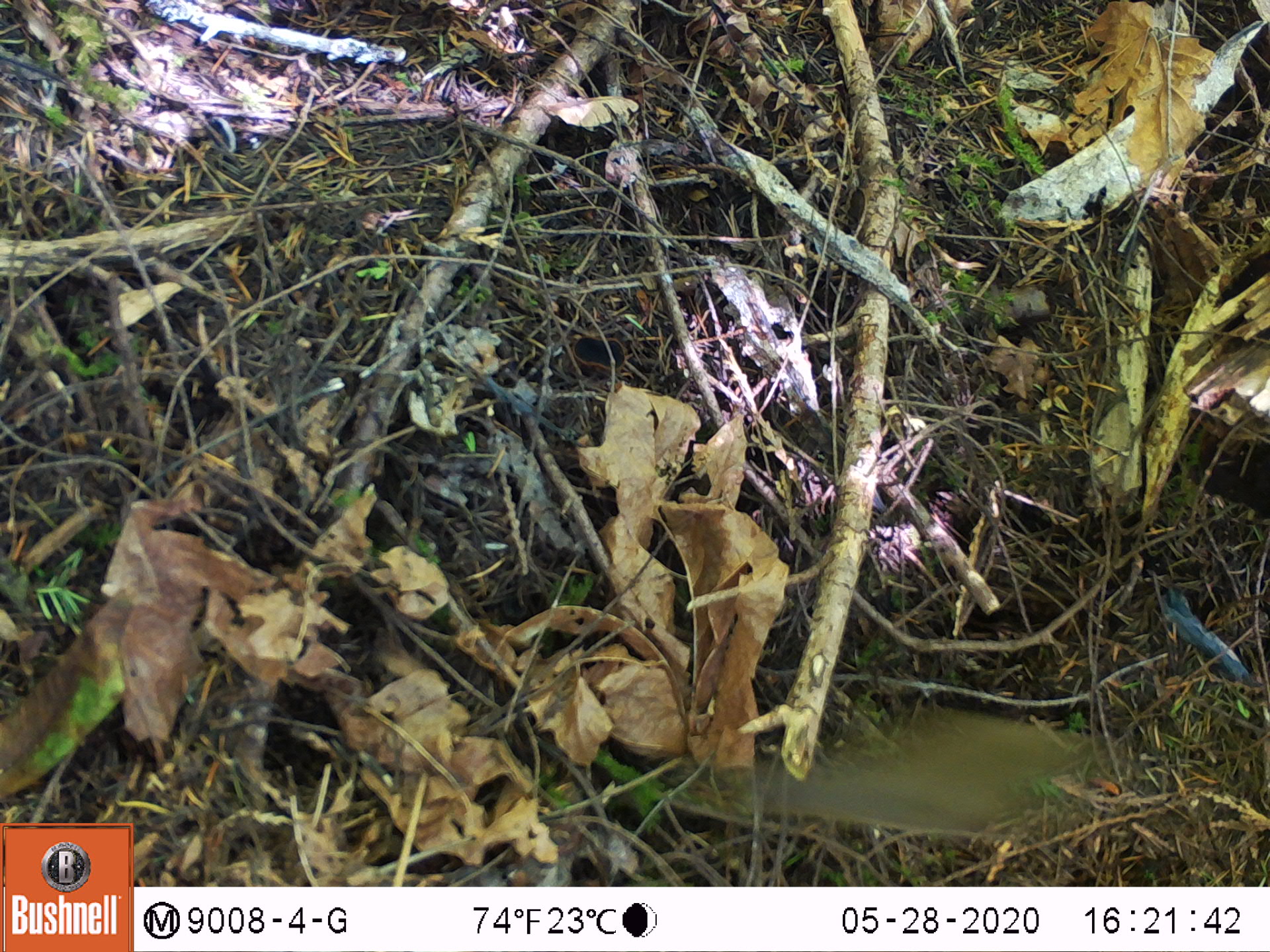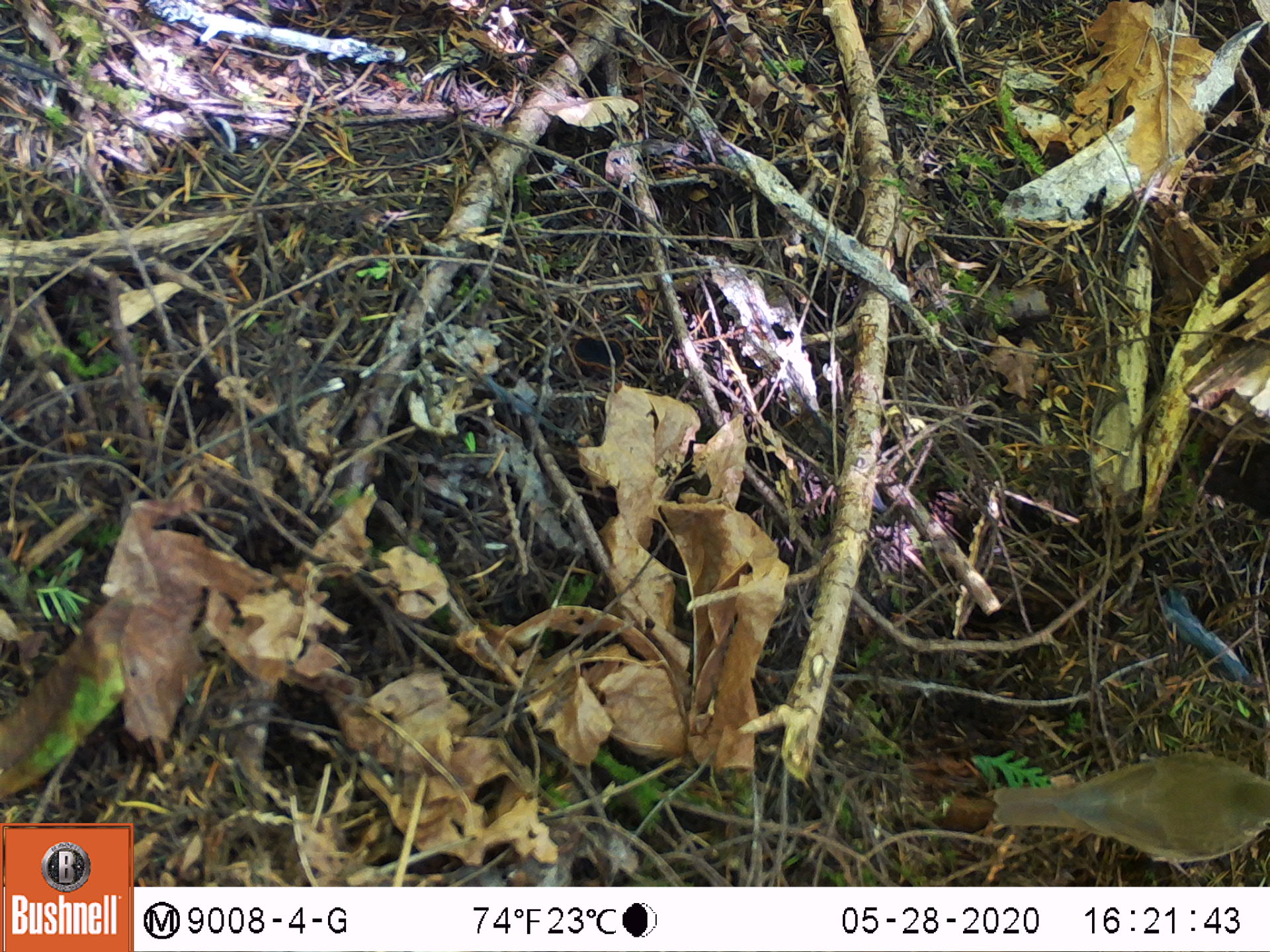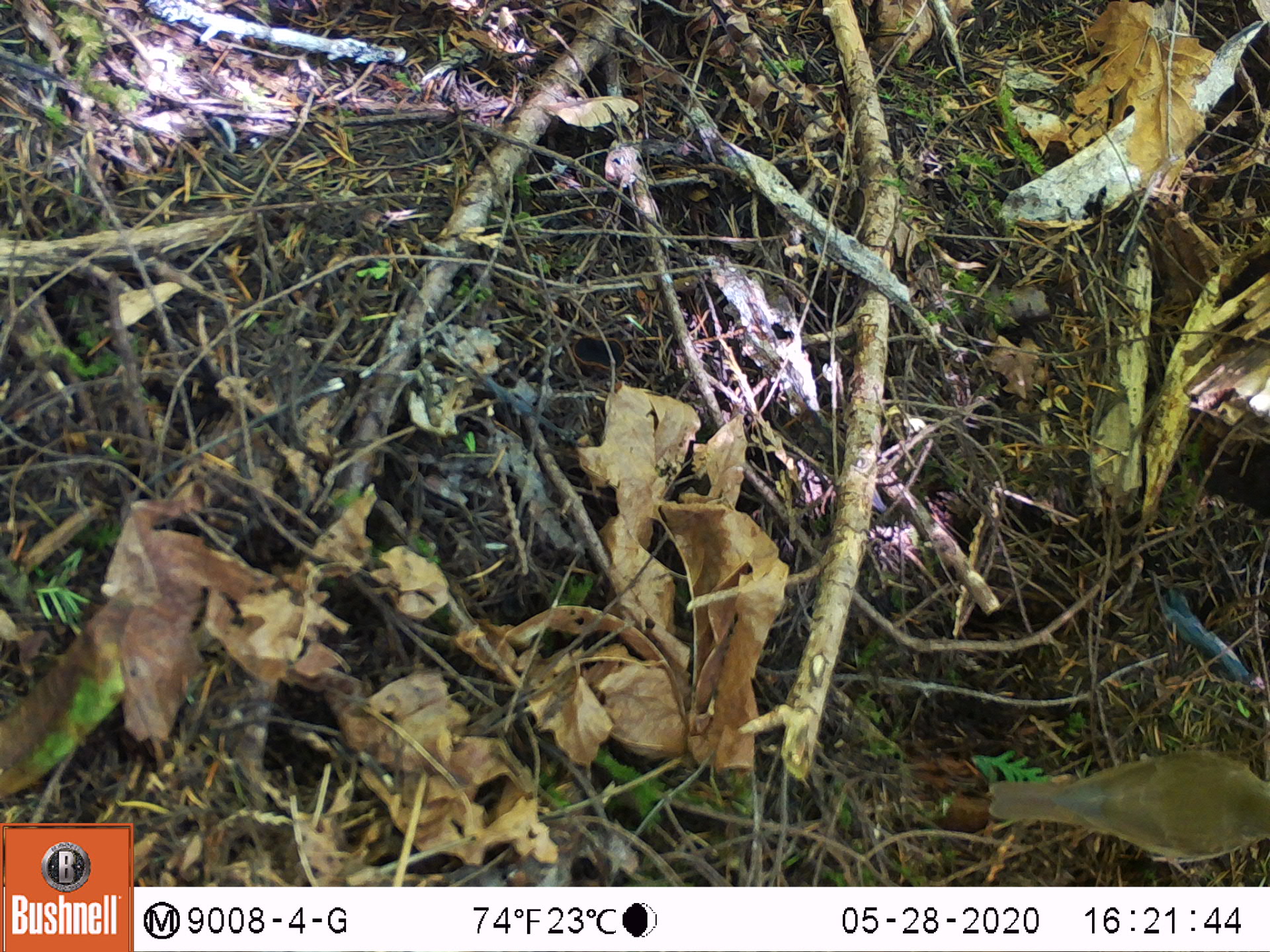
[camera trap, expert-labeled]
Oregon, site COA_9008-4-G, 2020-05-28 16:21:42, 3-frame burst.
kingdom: Animalia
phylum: Chordata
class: Aves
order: Passeriformes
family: Turdidae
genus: Catharus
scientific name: Catharus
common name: brown thrushes and nightingale-thrushes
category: catharus species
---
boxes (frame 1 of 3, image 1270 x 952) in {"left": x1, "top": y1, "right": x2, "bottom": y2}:
catharus species: {"left": 708, "top": 701, "right": 1134, "bottom": 829}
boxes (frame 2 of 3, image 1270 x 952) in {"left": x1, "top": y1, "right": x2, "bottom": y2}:
catharus species: {"left": 989, "top": 752, "right": 1265, "bottom": 865}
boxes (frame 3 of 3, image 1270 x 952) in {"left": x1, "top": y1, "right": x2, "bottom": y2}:
catharus species: {"left": 986, "top": 750, "right": 1265, "bottom": 865}